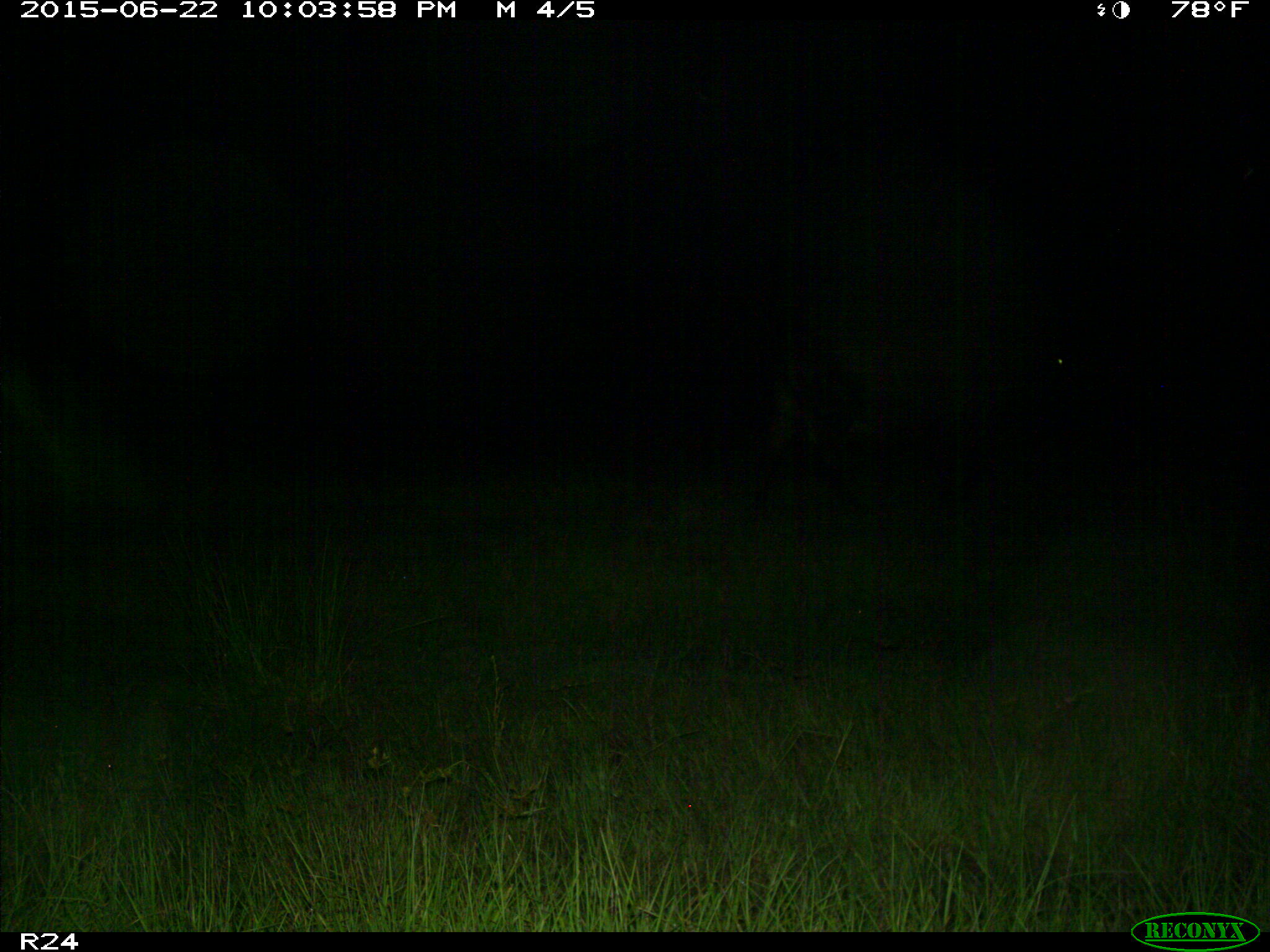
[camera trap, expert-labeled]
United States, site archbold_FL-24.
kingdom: Animalia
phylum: Chordata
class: Mammalia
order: Artiodactyla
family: Bovidae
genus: Bos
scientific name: Bos taurus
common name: domestic cow